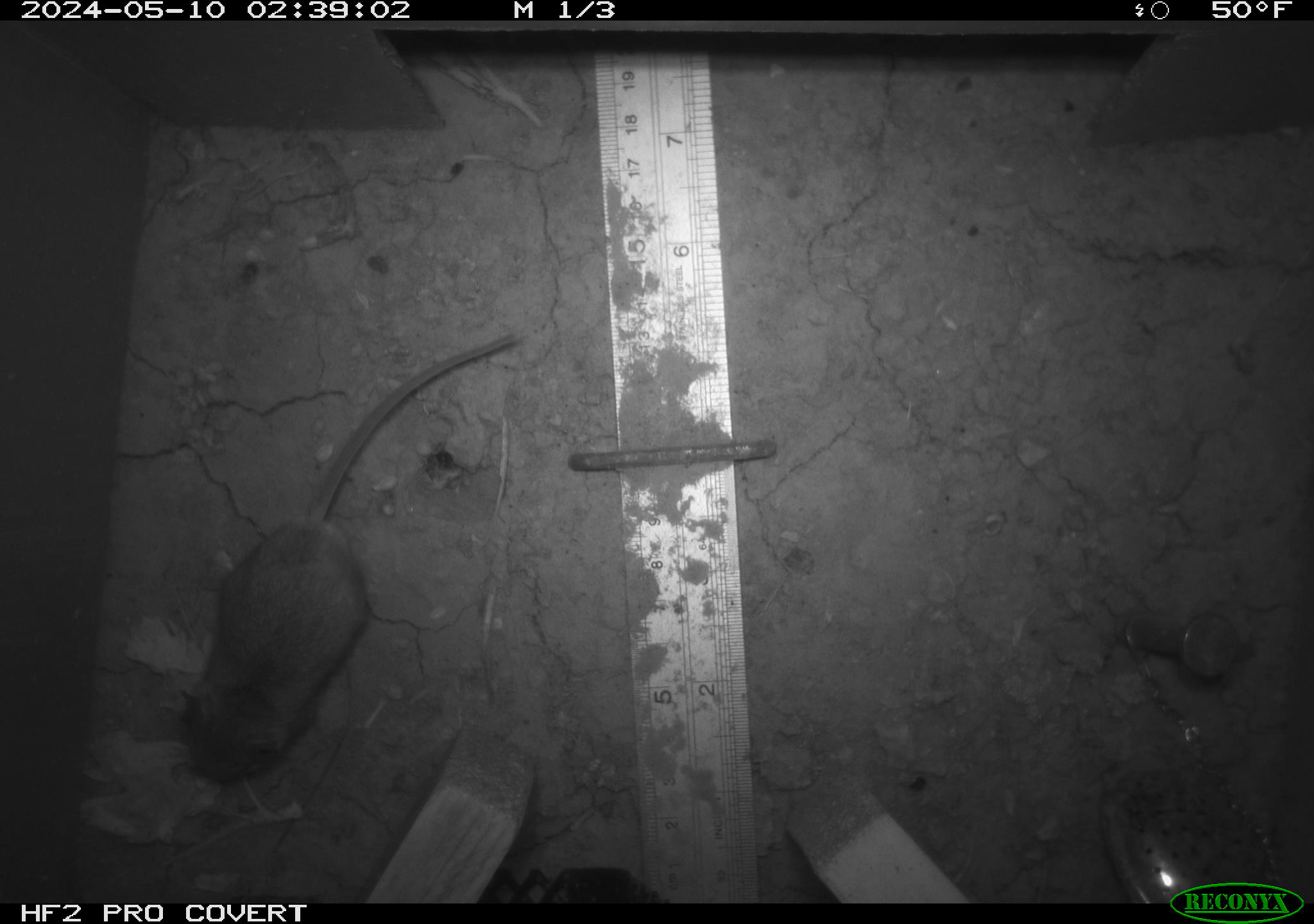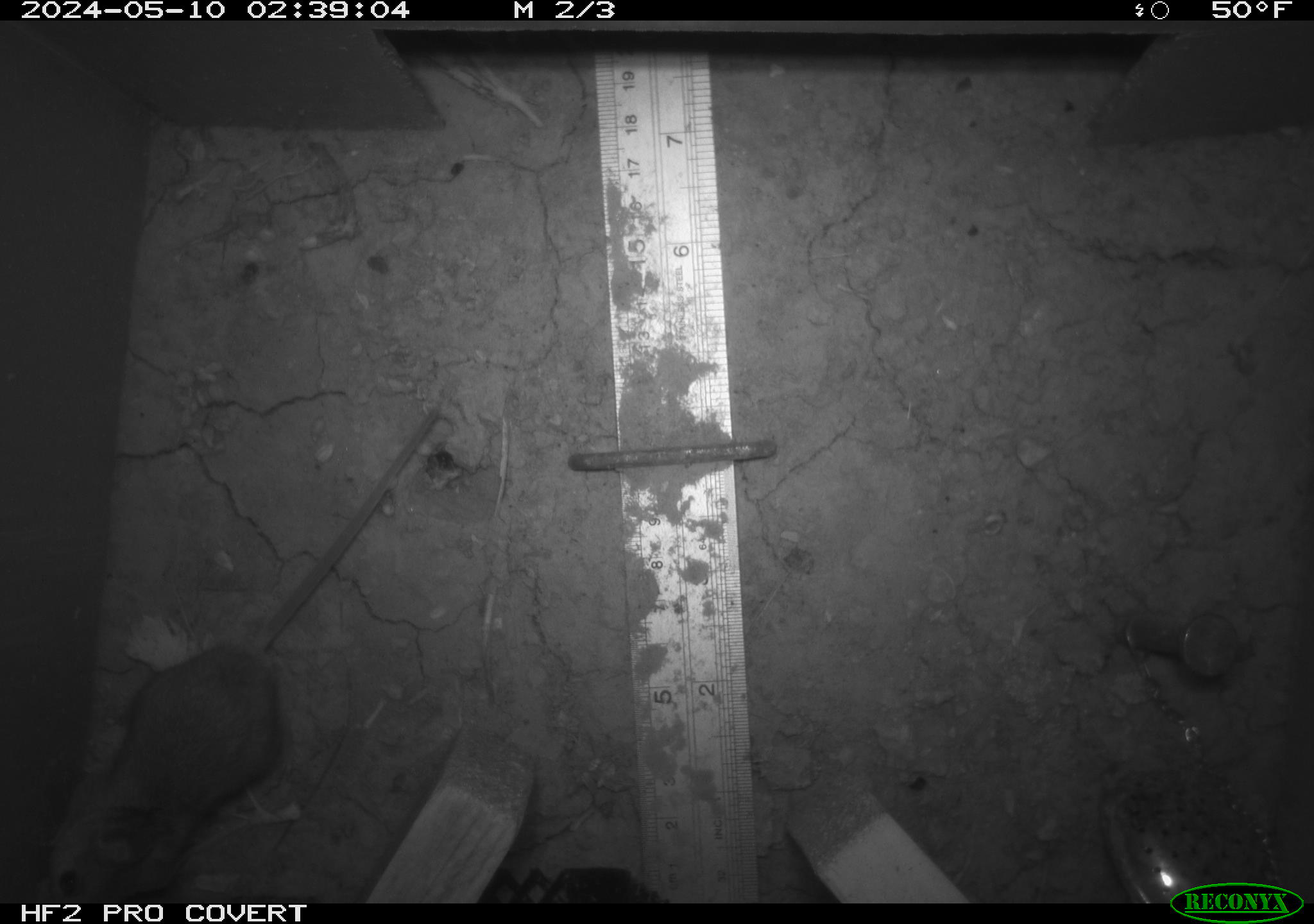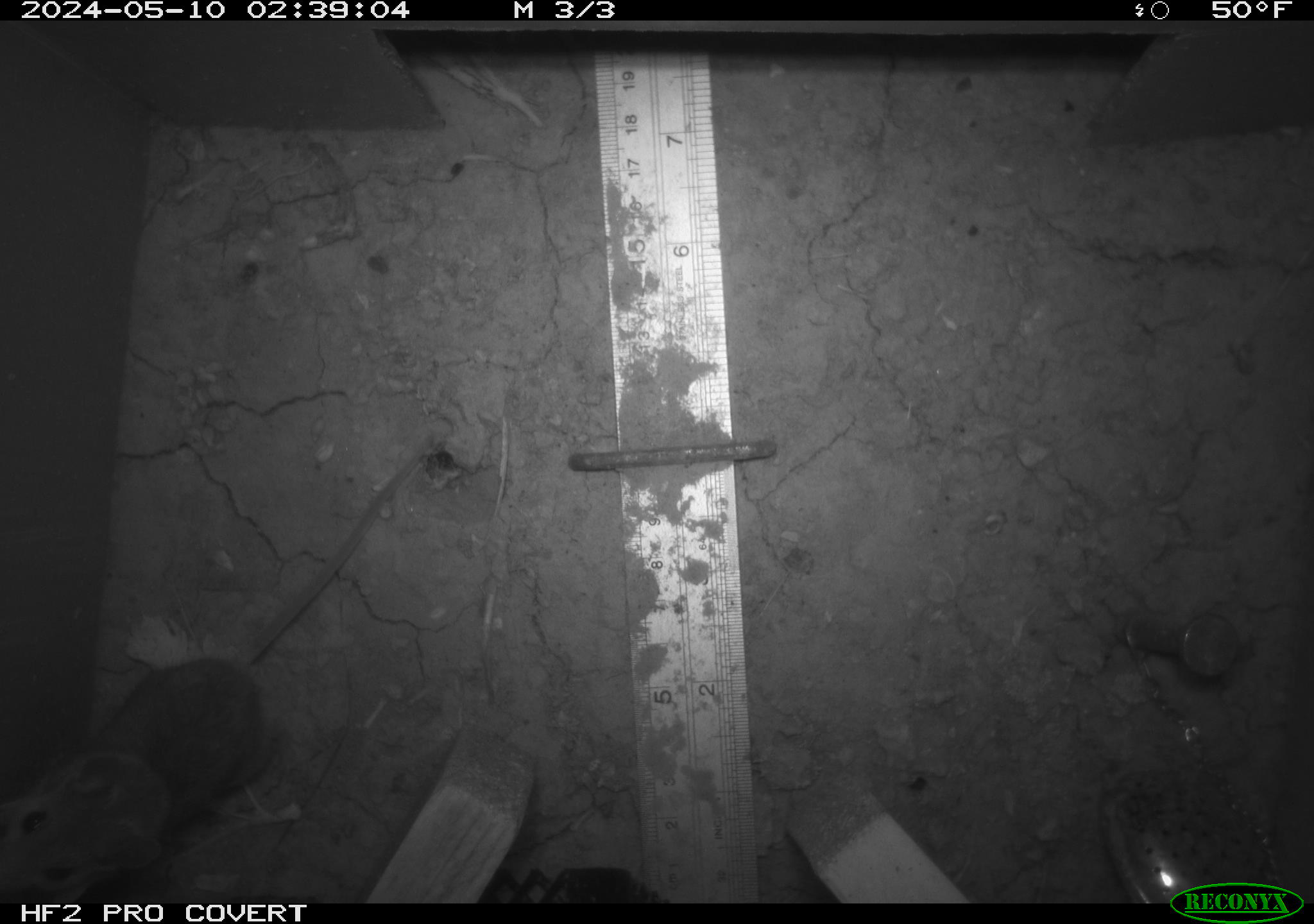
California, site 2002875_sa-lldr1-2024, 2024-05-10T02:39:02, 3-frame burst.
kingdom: Animalia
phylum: Chordata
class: Mammalia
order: Rodentia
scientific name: Rodentia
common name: mouse species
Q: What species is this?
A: Mouse species (Rodentia).